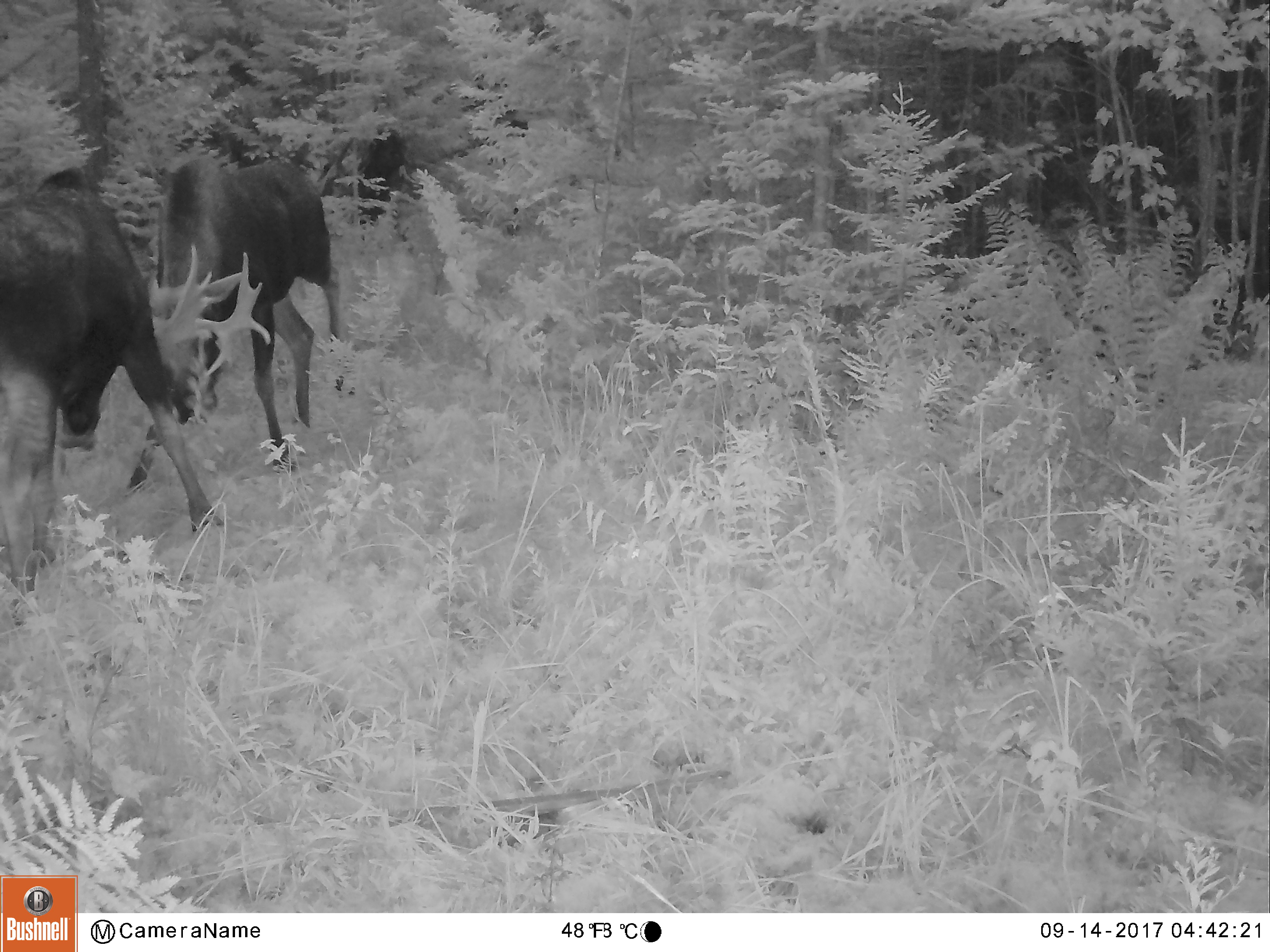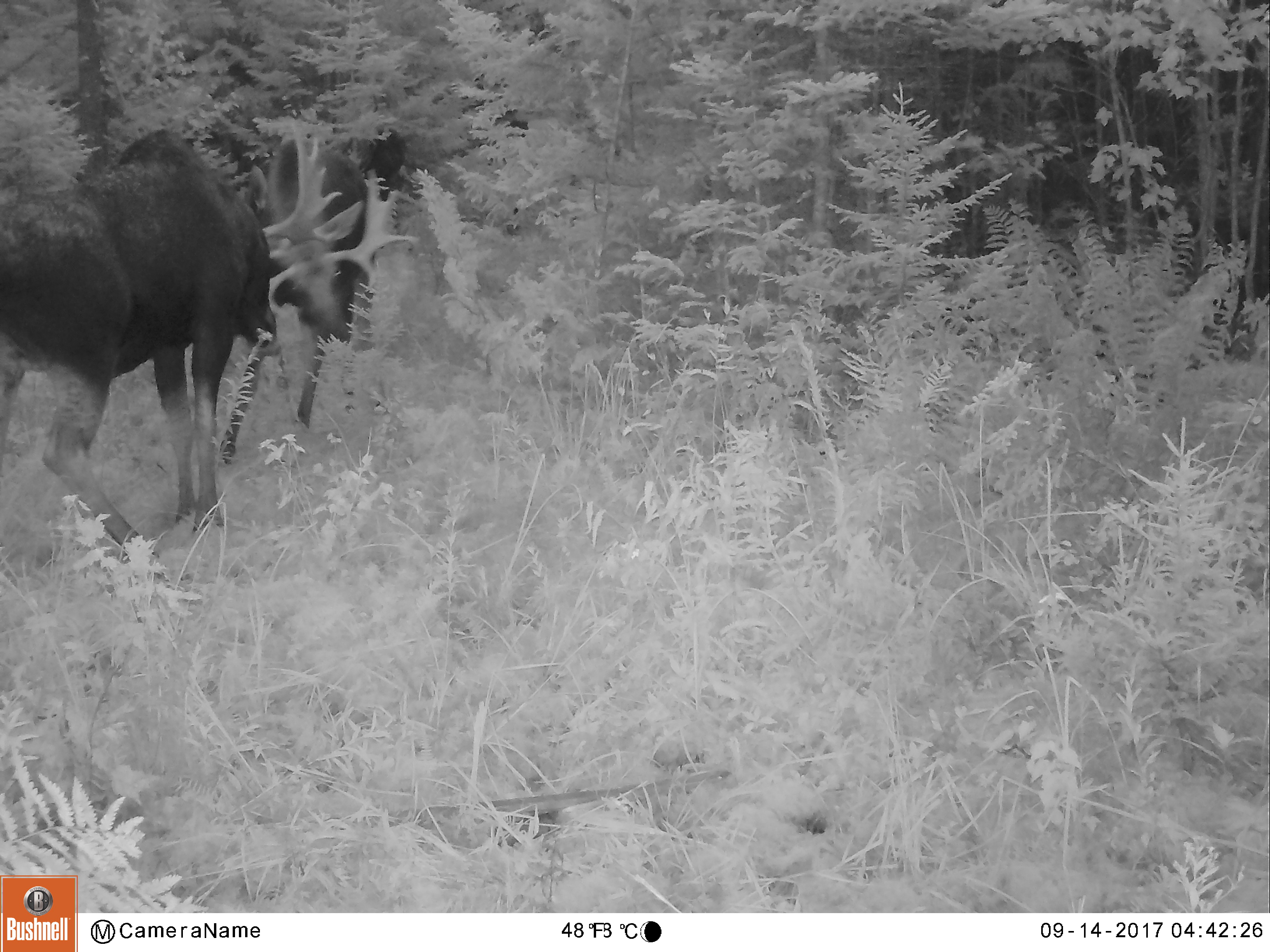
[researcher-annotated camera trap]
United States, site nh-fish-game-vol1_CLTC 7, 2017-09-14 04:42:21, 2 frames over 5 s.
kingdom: Animalia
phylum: Chordata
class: Mammalia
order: Artiodactyla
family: Cervidae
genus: Alces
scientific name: Alces alces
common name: moose